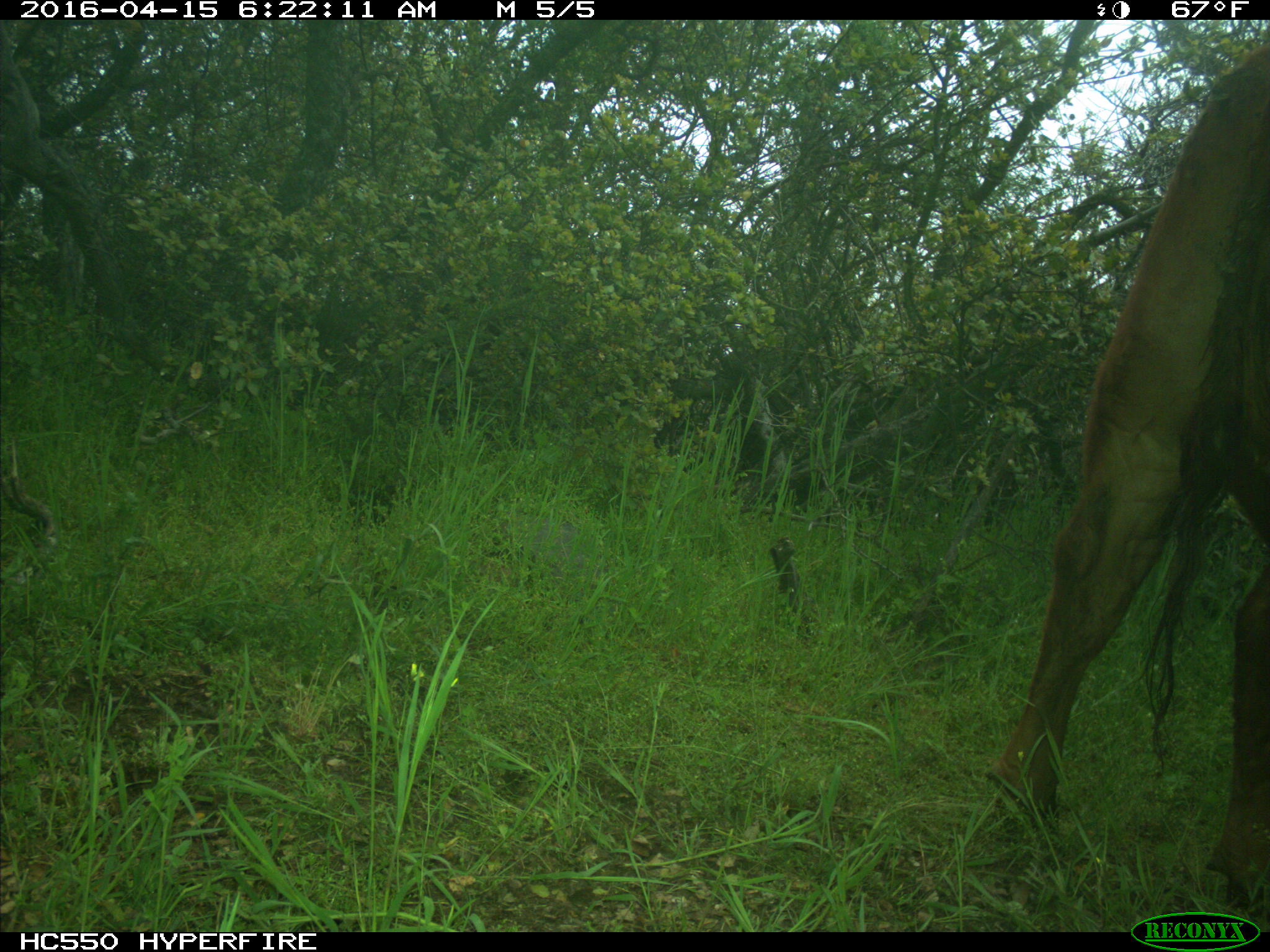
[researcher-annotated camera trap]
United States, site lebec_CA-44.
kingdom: Animalia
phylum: Chordata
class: Mammalia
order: Artiodactyla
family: Bovidae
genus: Bos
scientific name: Bos taurus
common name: domestic cow